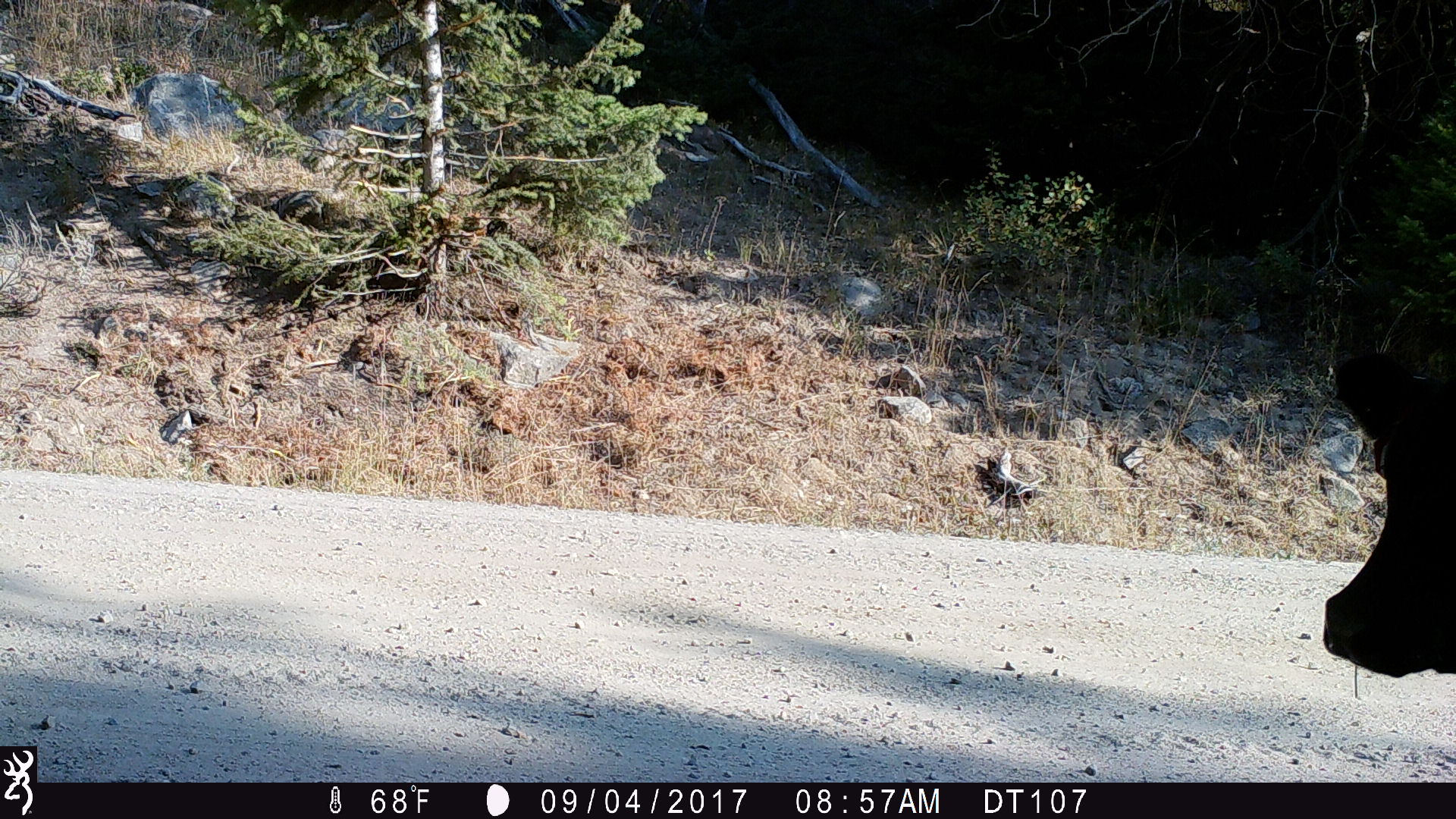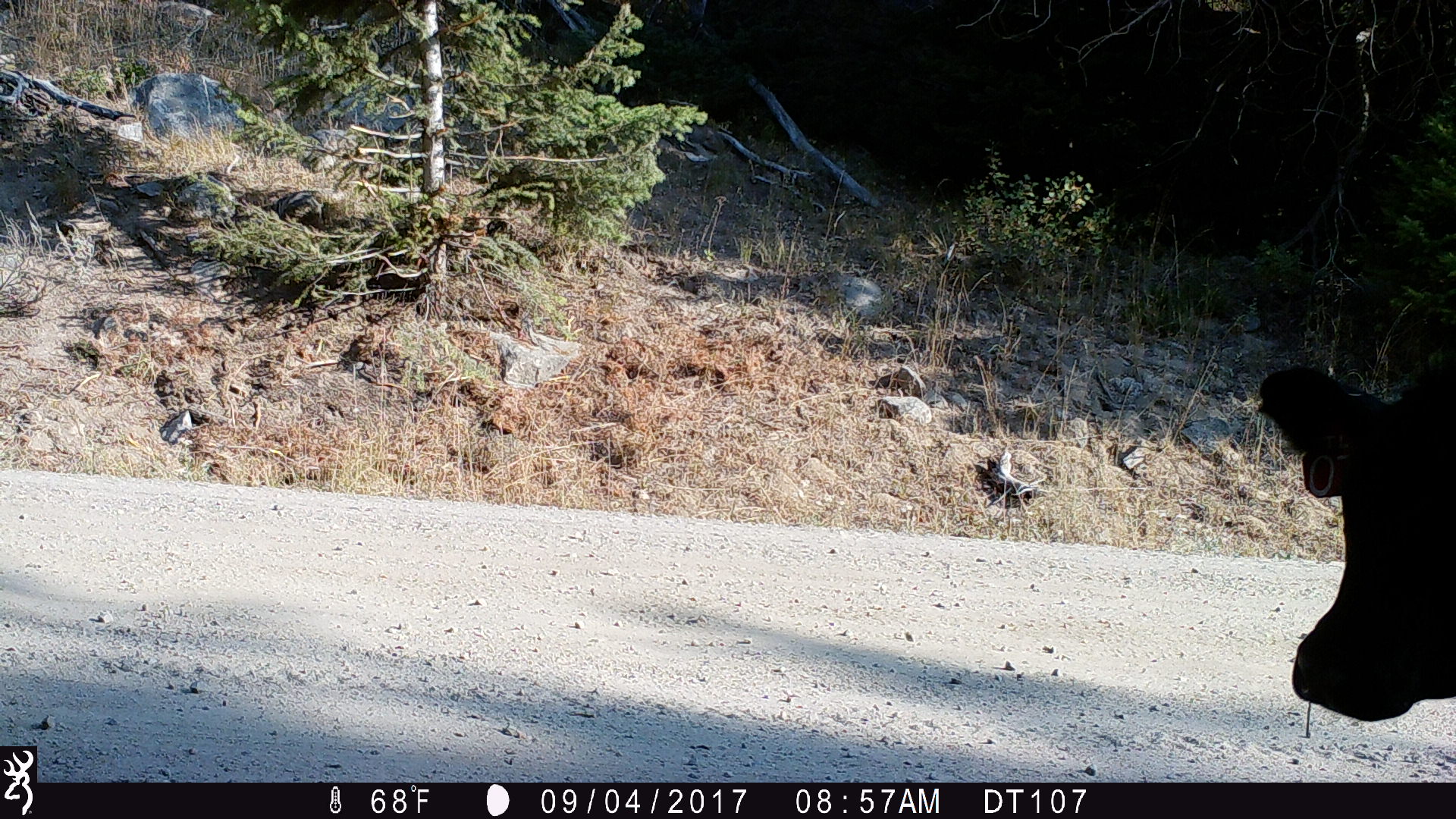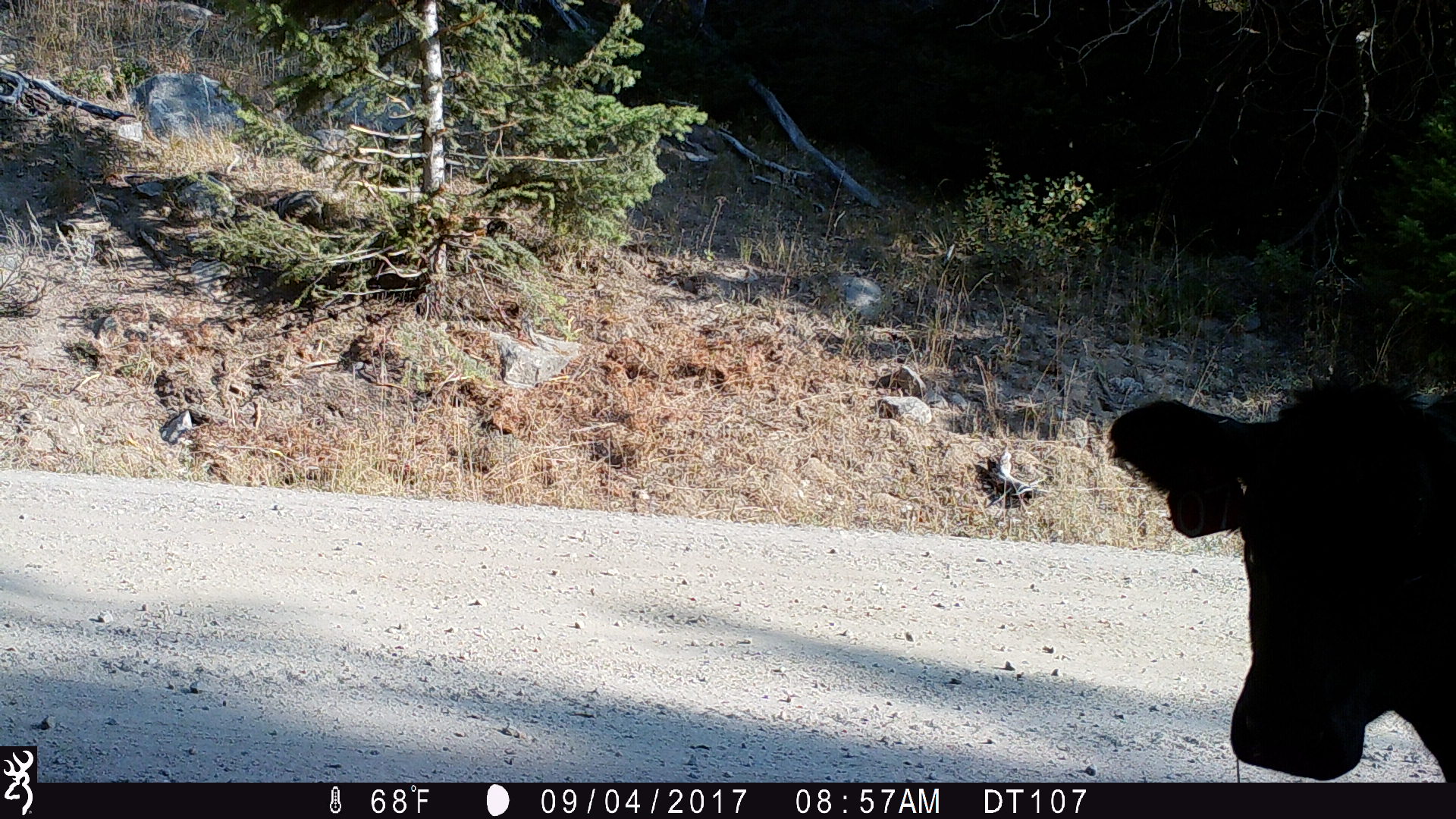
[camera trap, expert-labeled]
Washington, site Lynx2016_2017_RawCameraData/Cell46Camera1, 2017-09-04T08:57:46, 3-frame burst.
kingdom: Animalia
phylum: Chordata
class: Mammalia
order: Artiodactyla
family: Bovidae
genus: Bos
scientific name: Bos taurus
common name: domestic cattle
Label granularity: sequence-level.